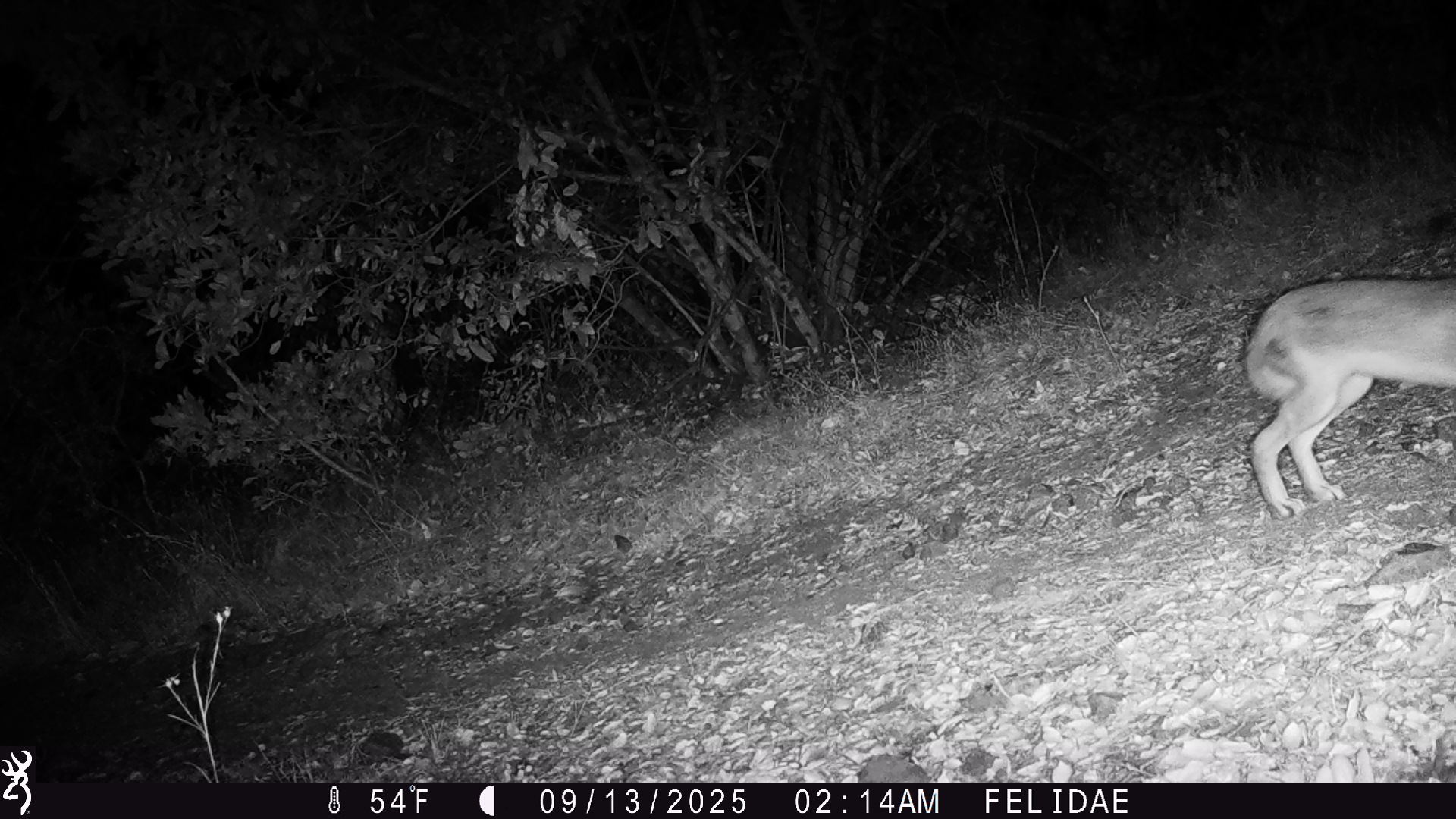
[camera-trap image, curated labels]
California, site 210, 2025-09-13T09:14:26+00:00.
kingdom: Animalia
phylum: Chordata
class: Mammalia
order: Carnivora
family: Canidae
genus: Canis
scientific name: Canis latrans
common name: coyote